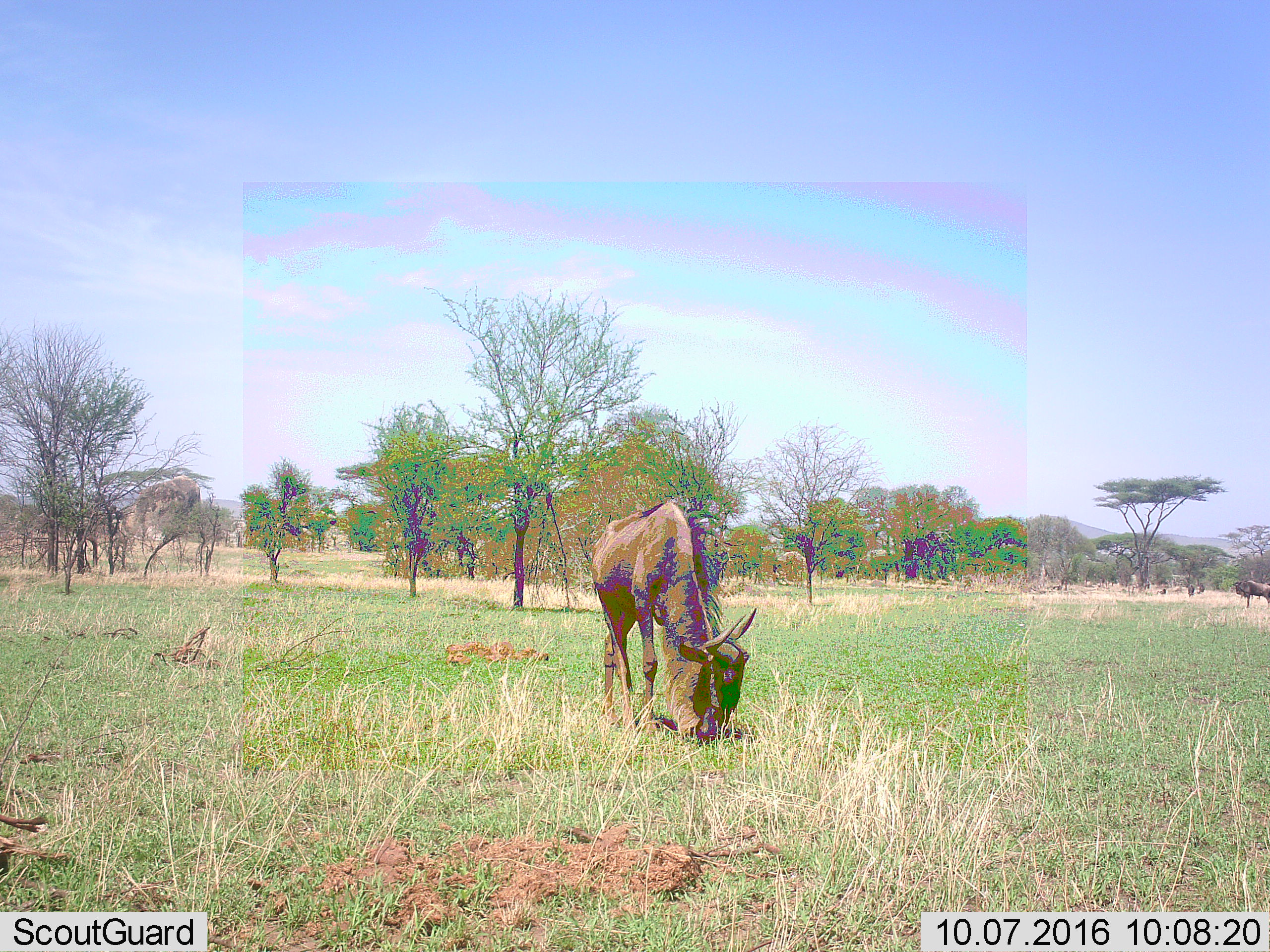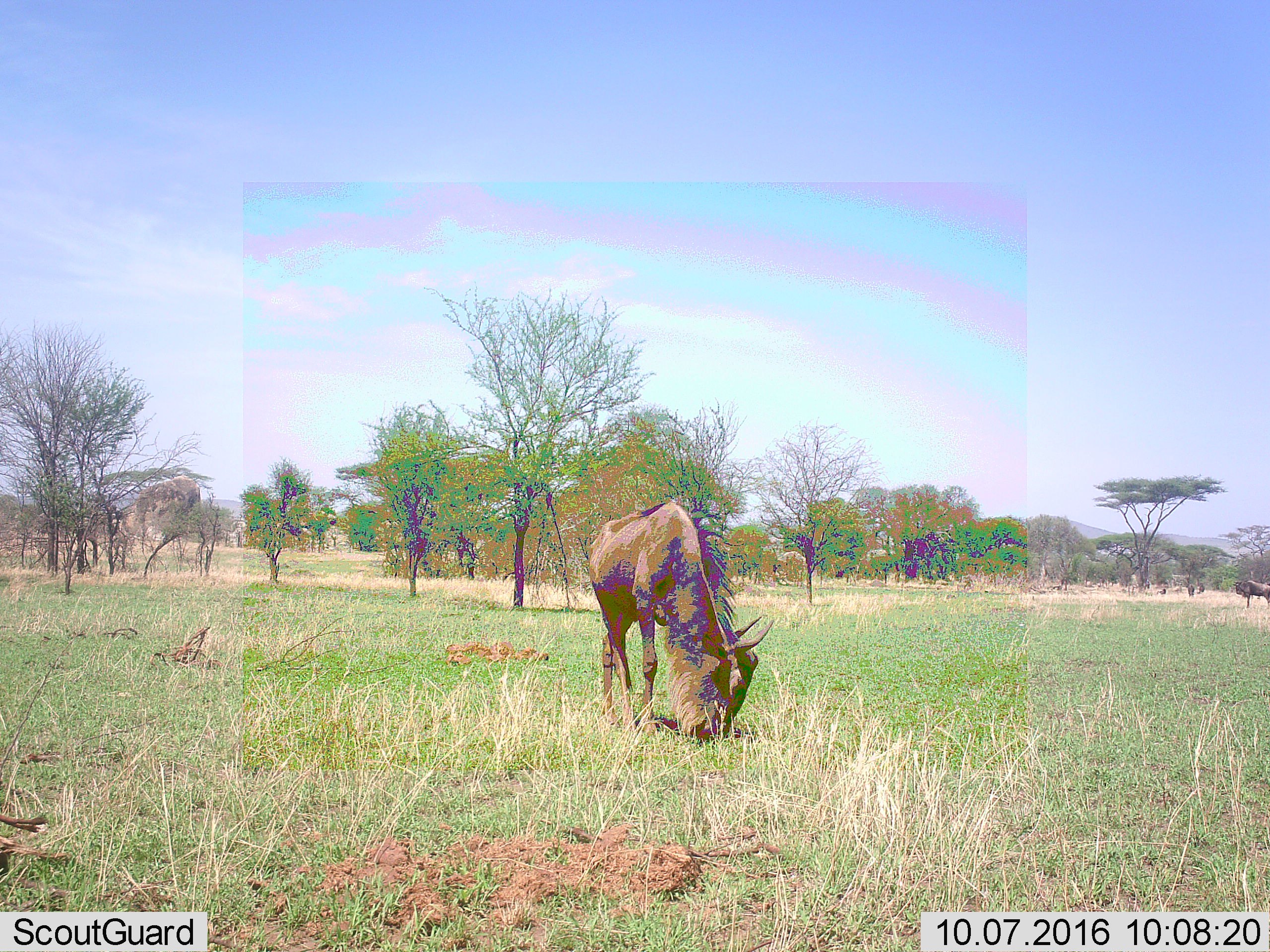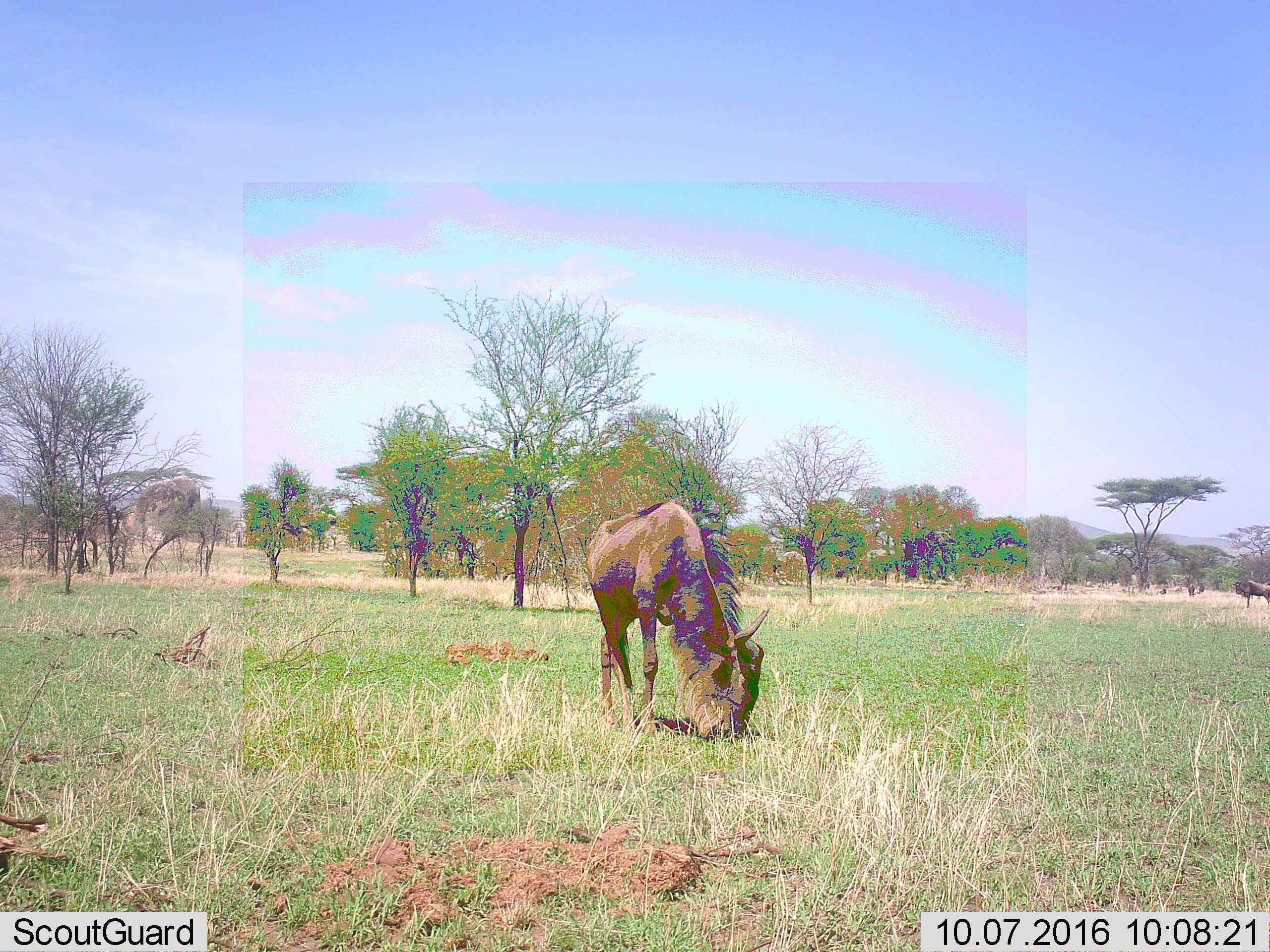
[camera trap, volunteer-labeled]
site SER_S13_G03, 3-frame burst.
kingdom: Animalia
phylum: Chordata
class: Mammalia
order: Artiodactyla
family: Bovidae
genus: Connochaetes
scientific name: Connochaetes taurinus taurinus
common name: blue wildebeest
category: wildebeestblue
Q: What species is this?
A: Wildebeestblue (blue wildebeest) (Connochaetes taurinus taurinus).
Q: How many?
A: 2.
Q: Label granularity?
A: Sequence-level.